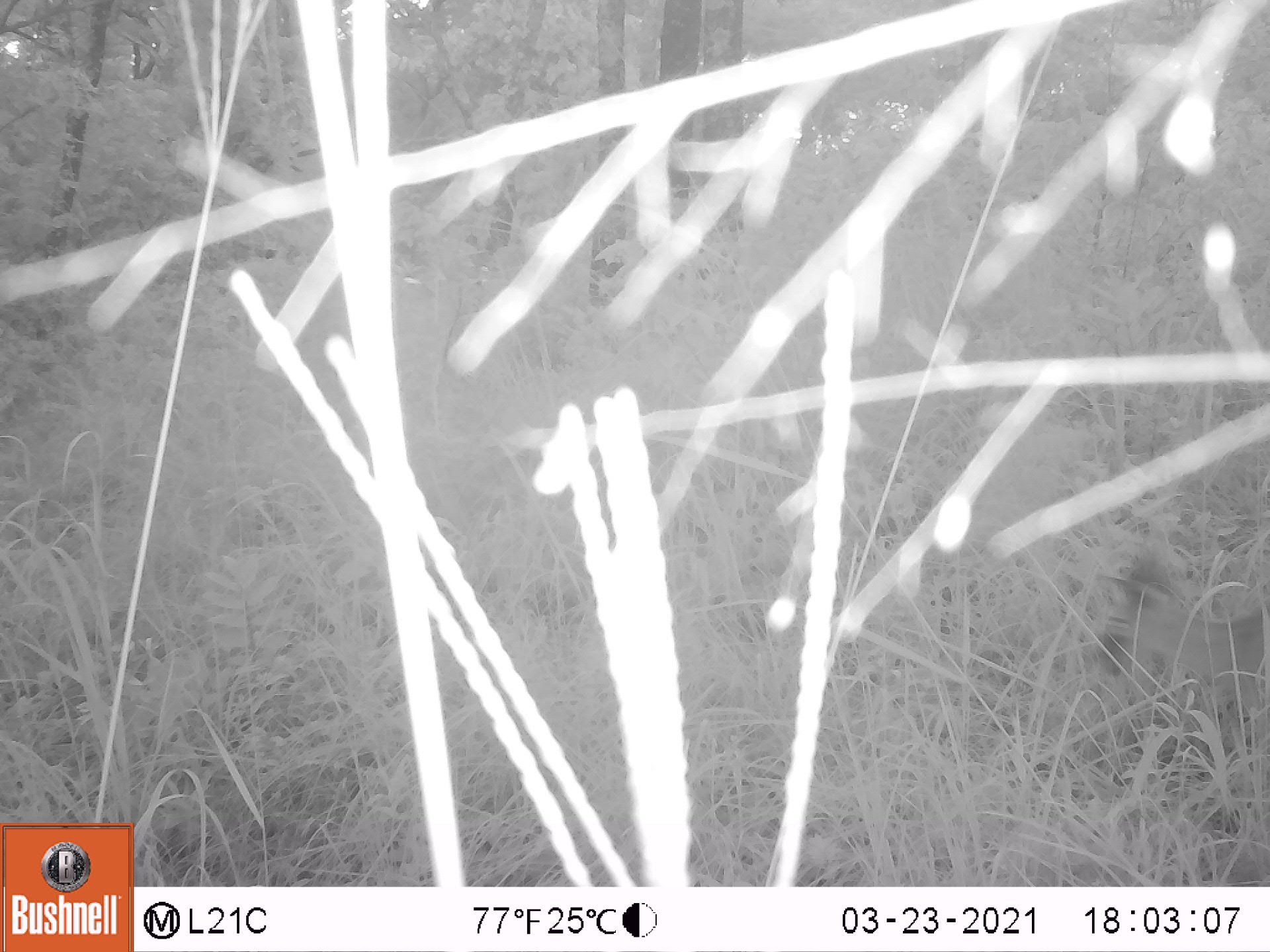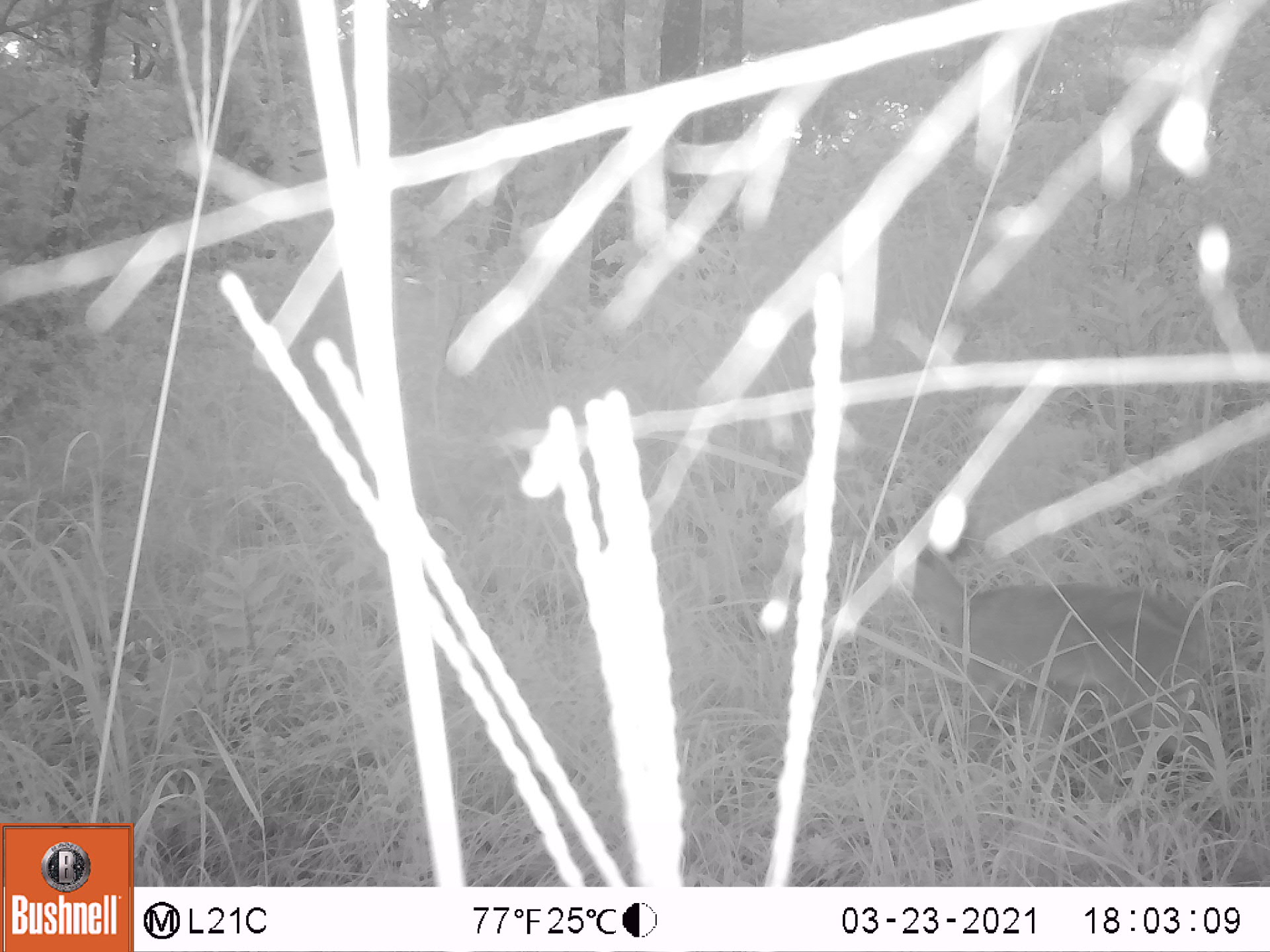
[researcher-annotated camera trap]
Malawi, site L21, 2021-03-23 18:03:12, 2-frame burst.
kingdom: Animalia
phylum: Chordata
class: Mammalia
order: Artiodactyla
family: Bovidae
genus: Sylvicapra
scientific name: Sylvicapra grimmia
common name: common duiker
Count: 1.